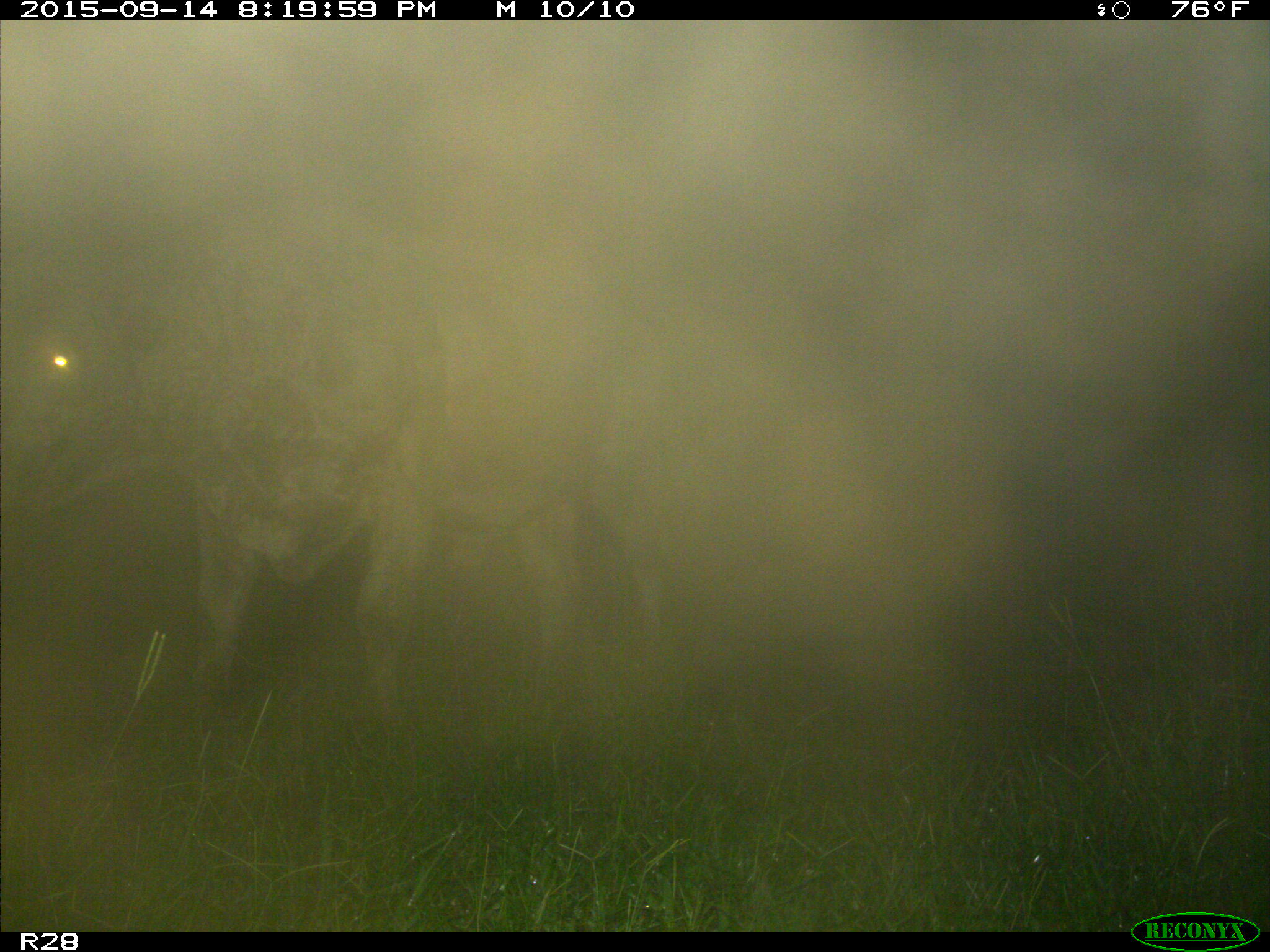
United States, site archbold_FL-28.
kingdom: Animalia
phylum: Chordata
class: Mammalia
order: Artiodactyla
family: Bovidae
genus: Bos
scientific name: Bos taurus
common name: domestic cow